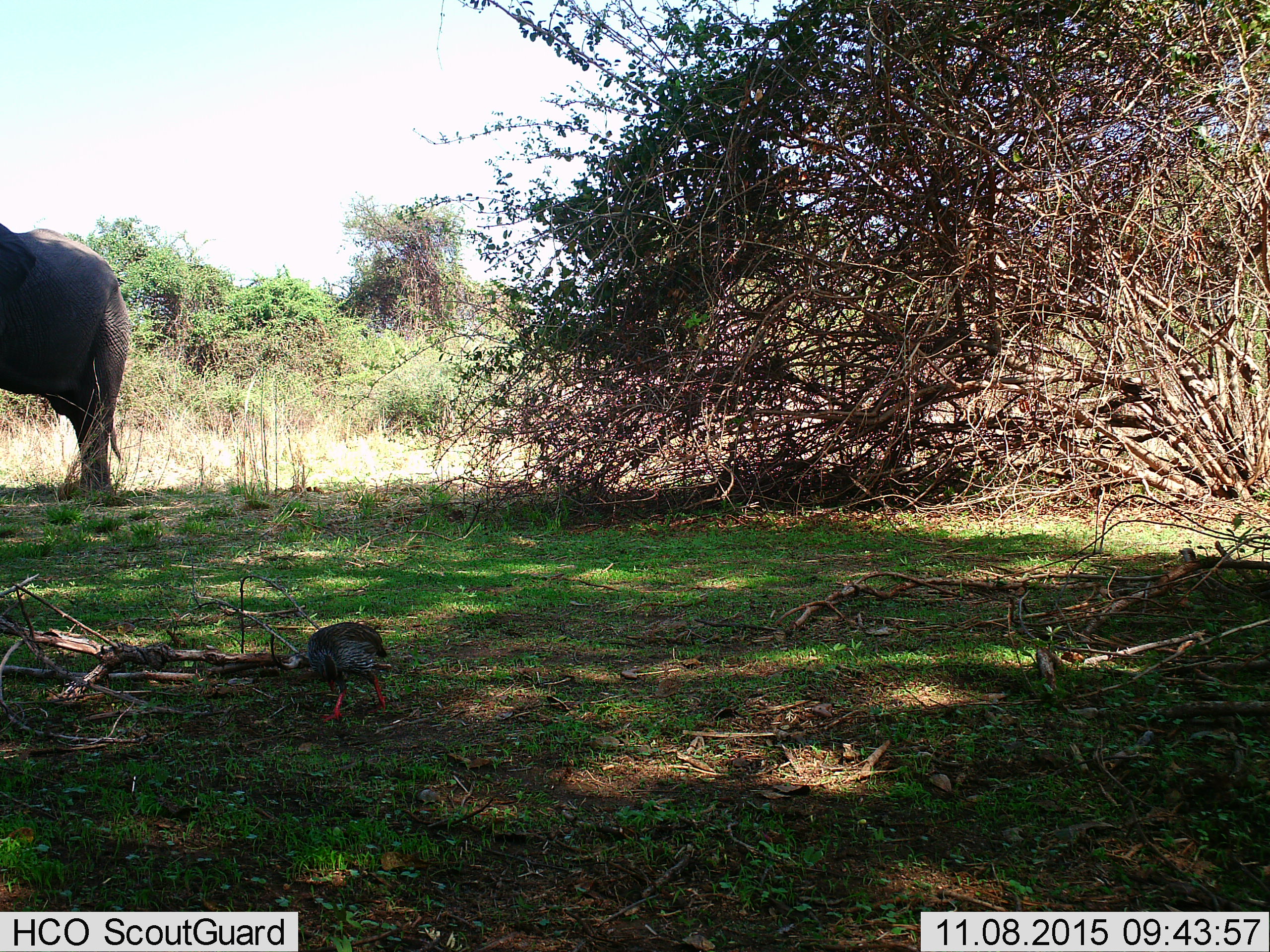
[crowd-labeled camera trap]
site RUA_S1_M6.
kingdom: Animalia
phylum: Chordata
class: Aves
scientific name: Aves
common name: bird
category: birdother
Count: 1.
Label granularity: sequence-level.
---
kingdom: Animalia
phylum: Chordata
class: Mammalia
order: Proboscidea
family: Elephantidae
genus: Loxodonta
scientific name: Loxodonta africana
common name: african bush elephant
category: elephant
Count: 1.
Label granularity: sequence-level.